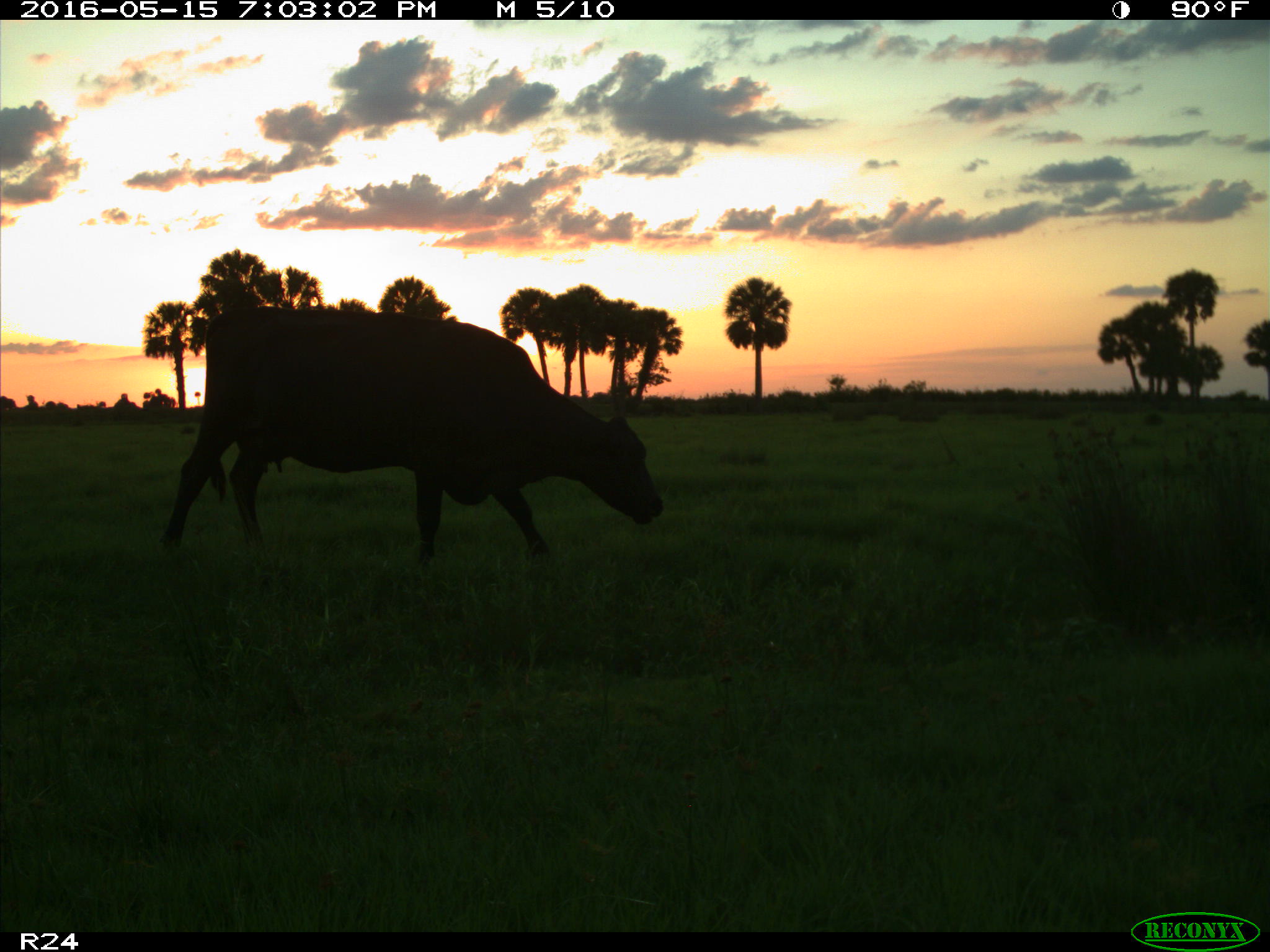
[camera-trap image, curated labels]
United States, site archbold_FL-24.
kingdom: Animalia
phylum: Chordata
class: Mammalia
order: Artiodactyla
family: Bovidae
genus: Bos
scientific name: Bos taurus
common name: domestic cow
Bos taurus (domestic cow).